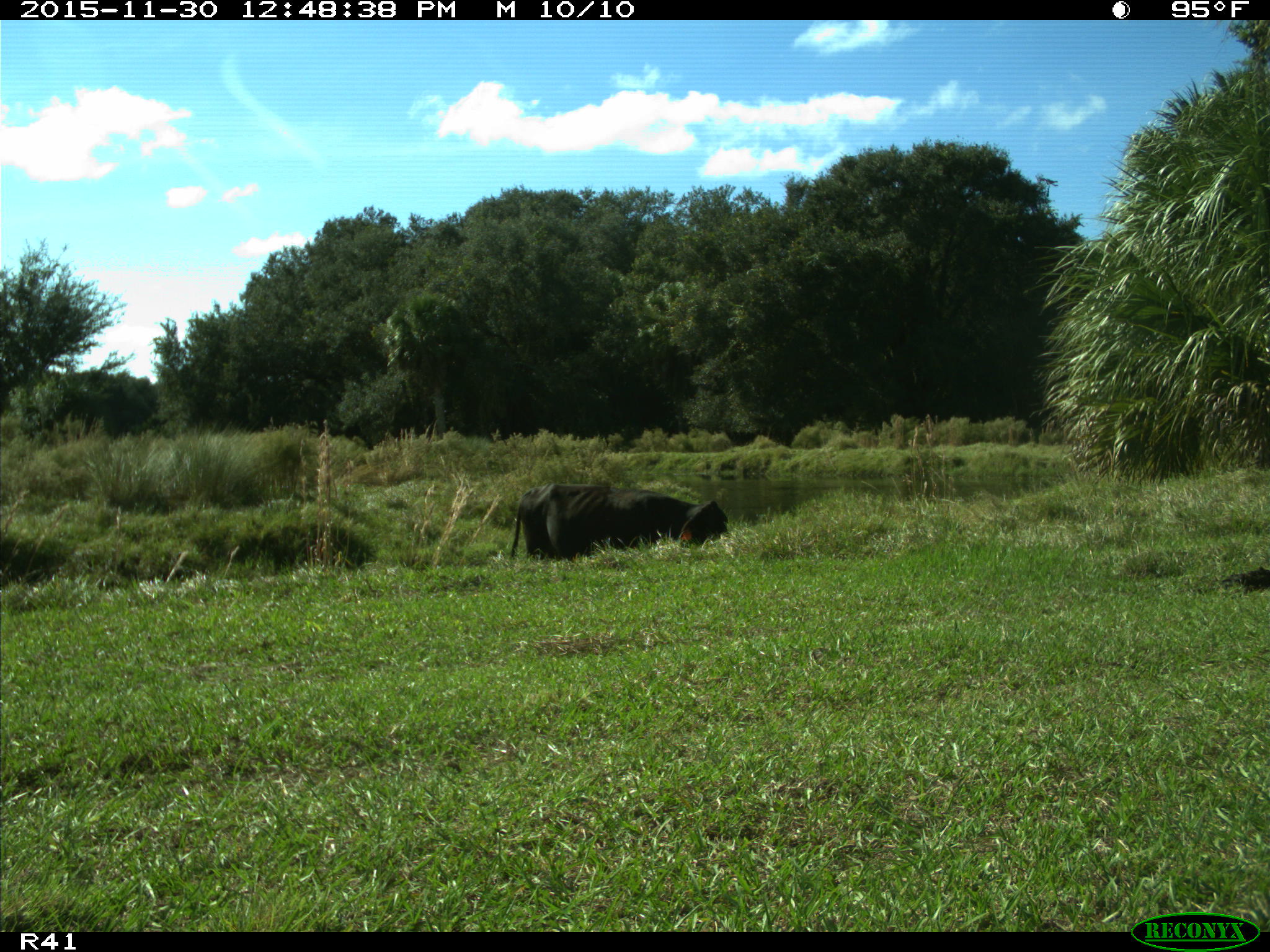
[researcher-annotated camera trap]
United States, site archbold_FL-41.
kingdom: Animalia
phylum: Chordata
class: Mammalia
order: Artiodactyla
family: Bovidae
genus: Bos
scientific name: Bos taurus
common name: domestic cow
Bos taurus (domestic cow).